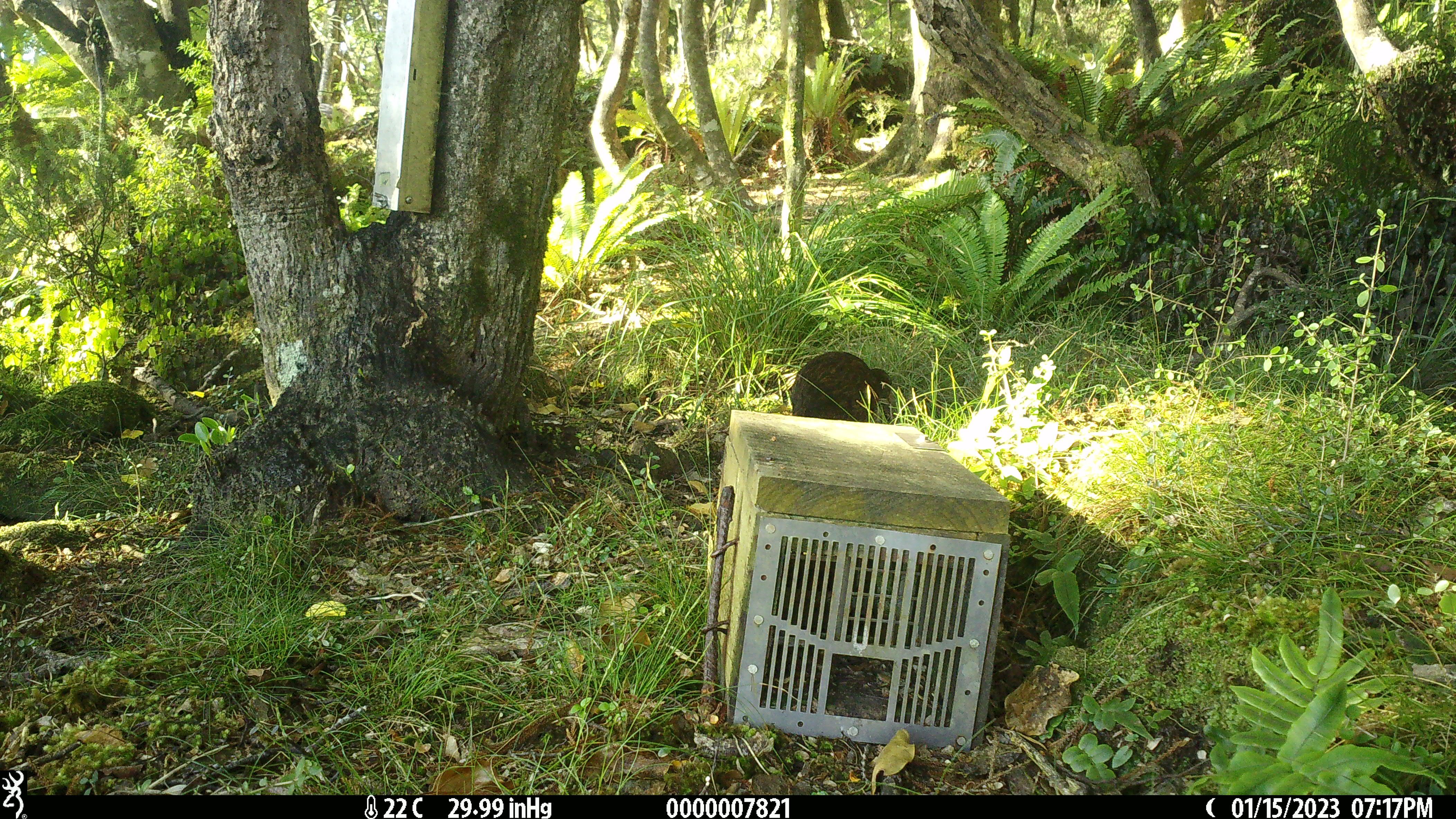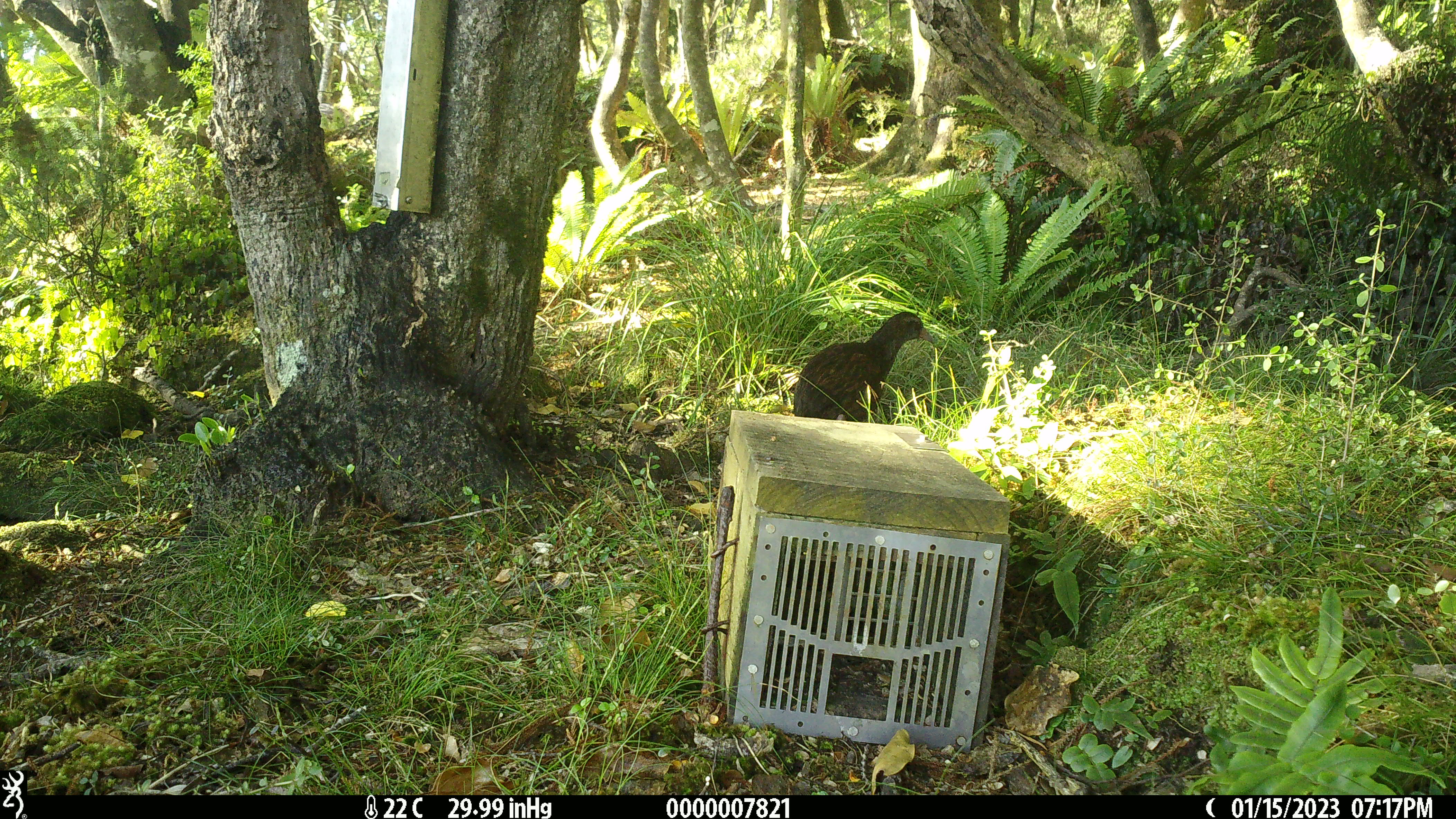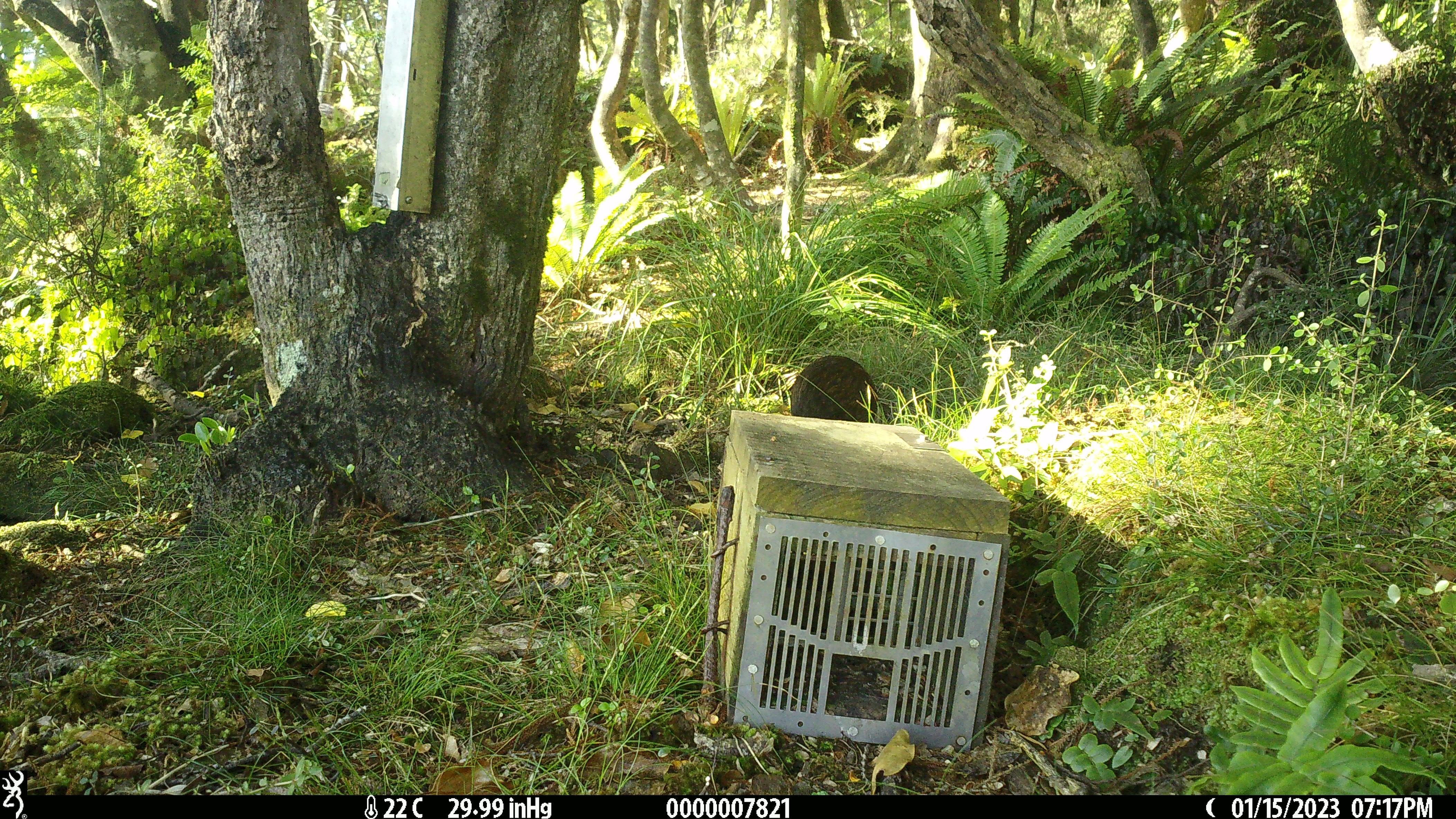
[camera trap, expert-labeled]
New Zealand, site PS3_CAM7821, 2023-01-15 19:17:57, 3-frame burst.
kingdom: Animalia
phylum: Chordata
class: Aves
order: Gruiformes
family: Rallidae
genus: Gallirallus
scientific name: Gallirallus australis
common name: weka